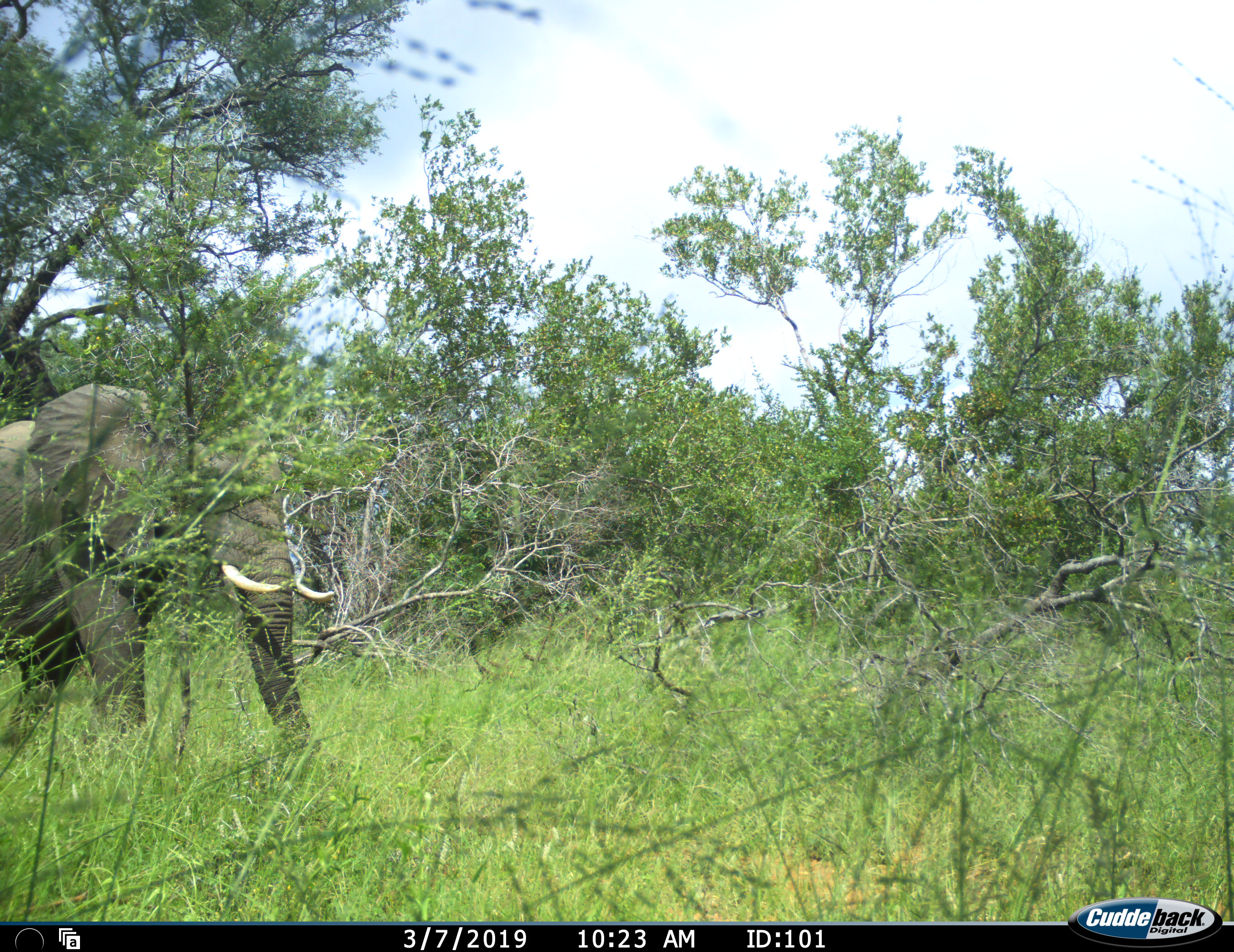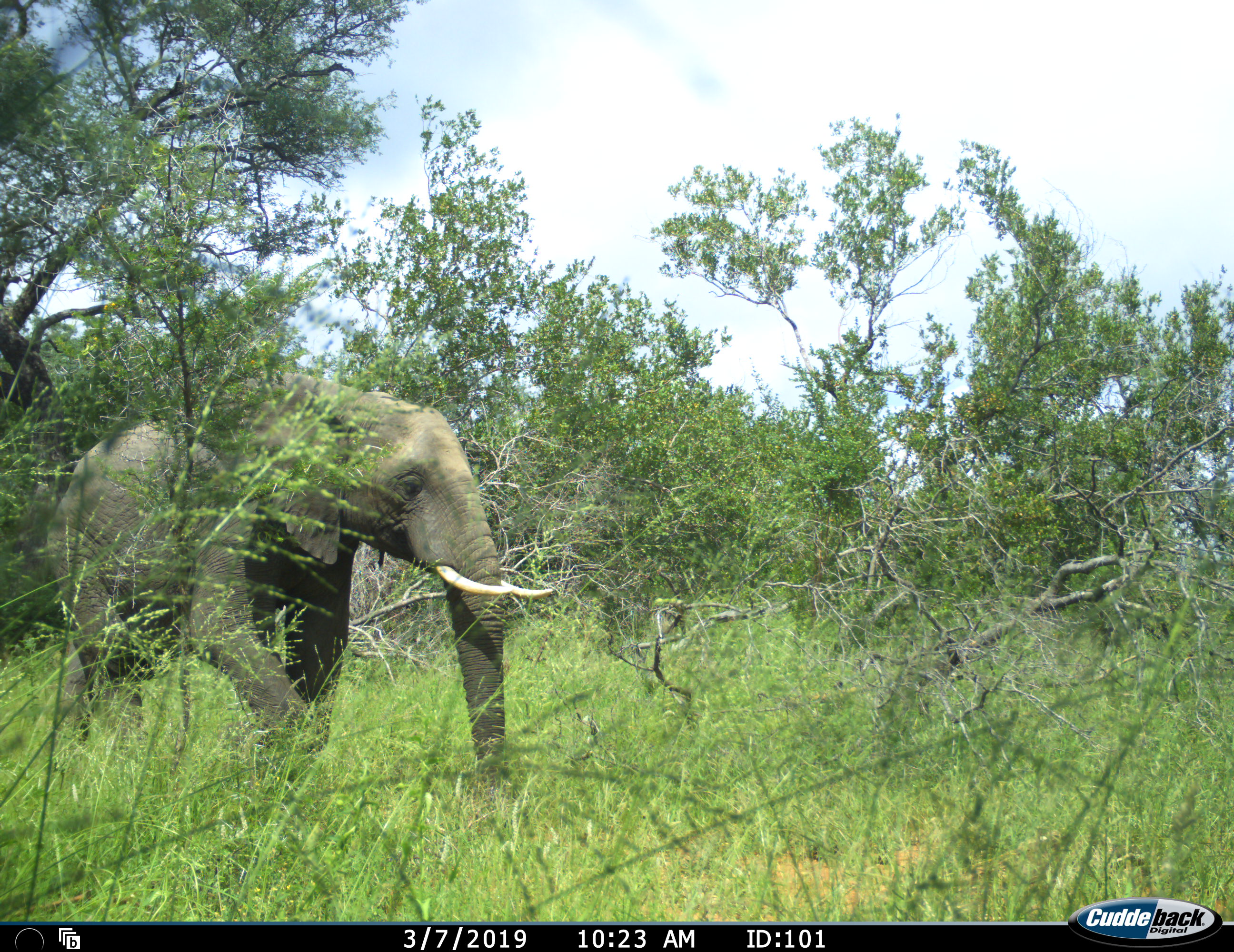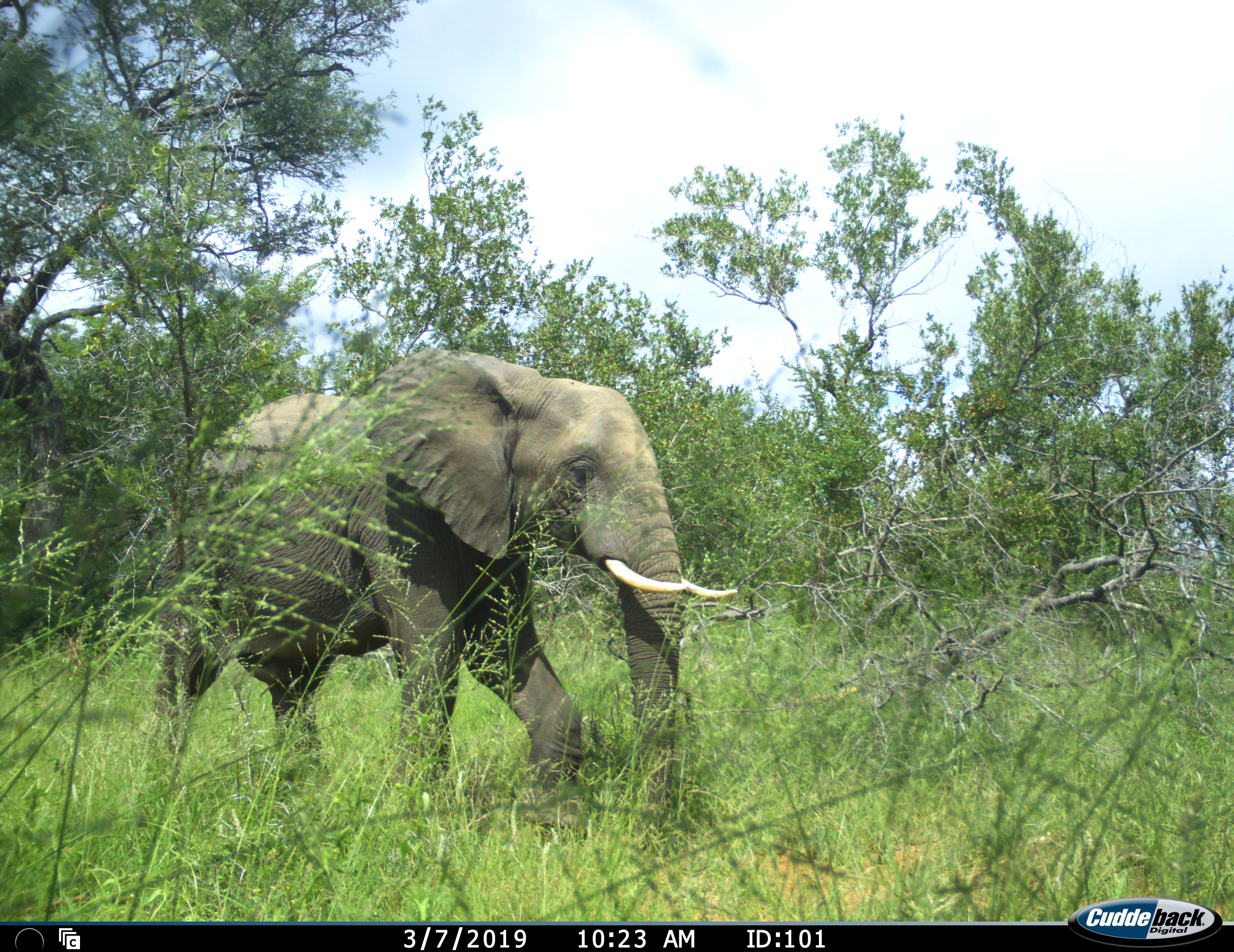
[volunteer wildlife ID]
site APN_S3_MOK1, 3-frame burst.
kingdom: Animalia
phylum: Chordata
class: Mammalia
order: Proboscidea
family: Elephantidae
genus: Loxodonta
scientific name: Loxodonta africana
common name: african bush elephant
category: elephant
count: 1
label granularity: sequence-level